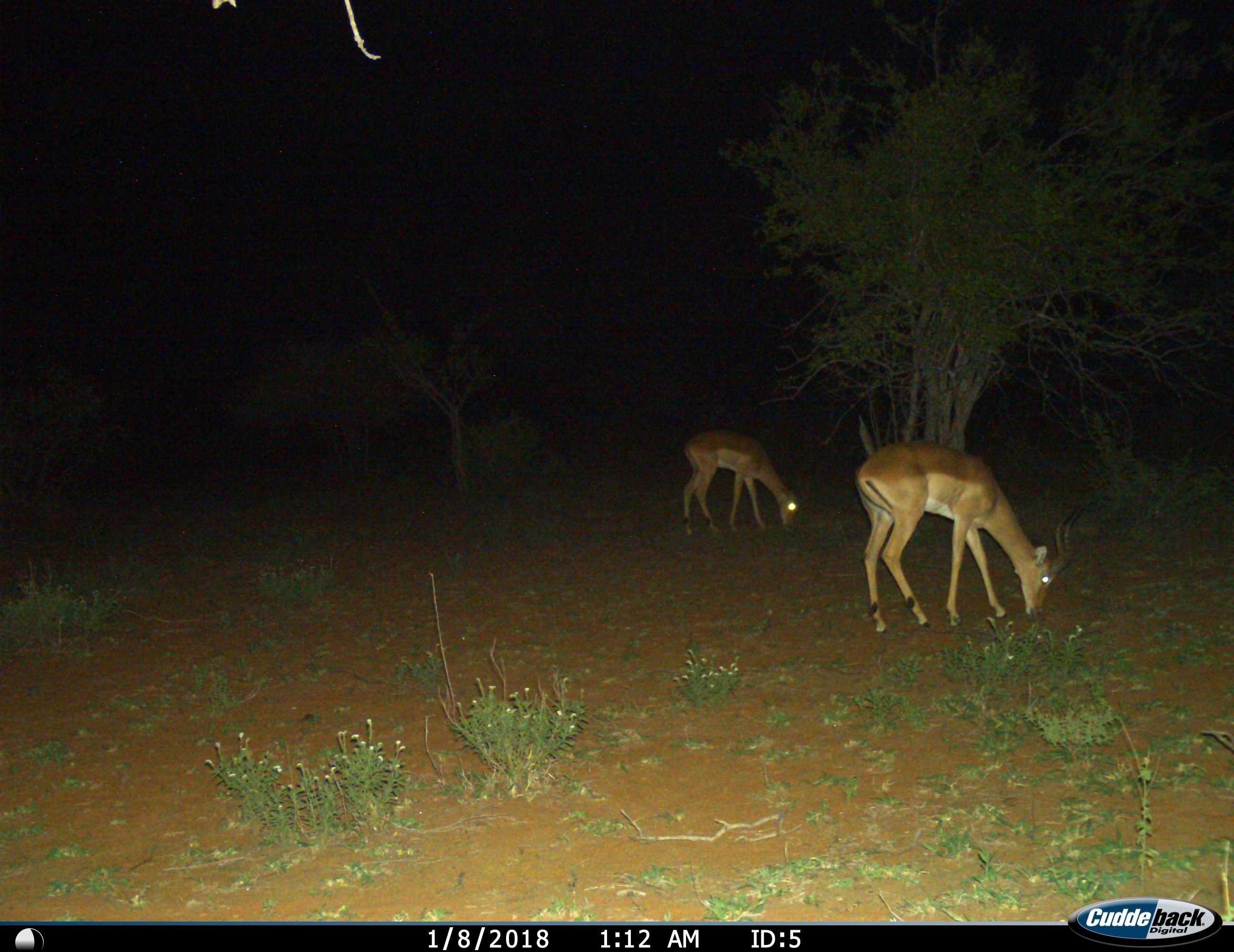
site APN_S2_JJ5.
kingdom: Animalia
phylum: Chordata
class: Mammalia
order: Artiodactyla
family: Bovidae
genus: Aepyceros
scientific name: Aepyceros melampus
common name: impala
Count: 2.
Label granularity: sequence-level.